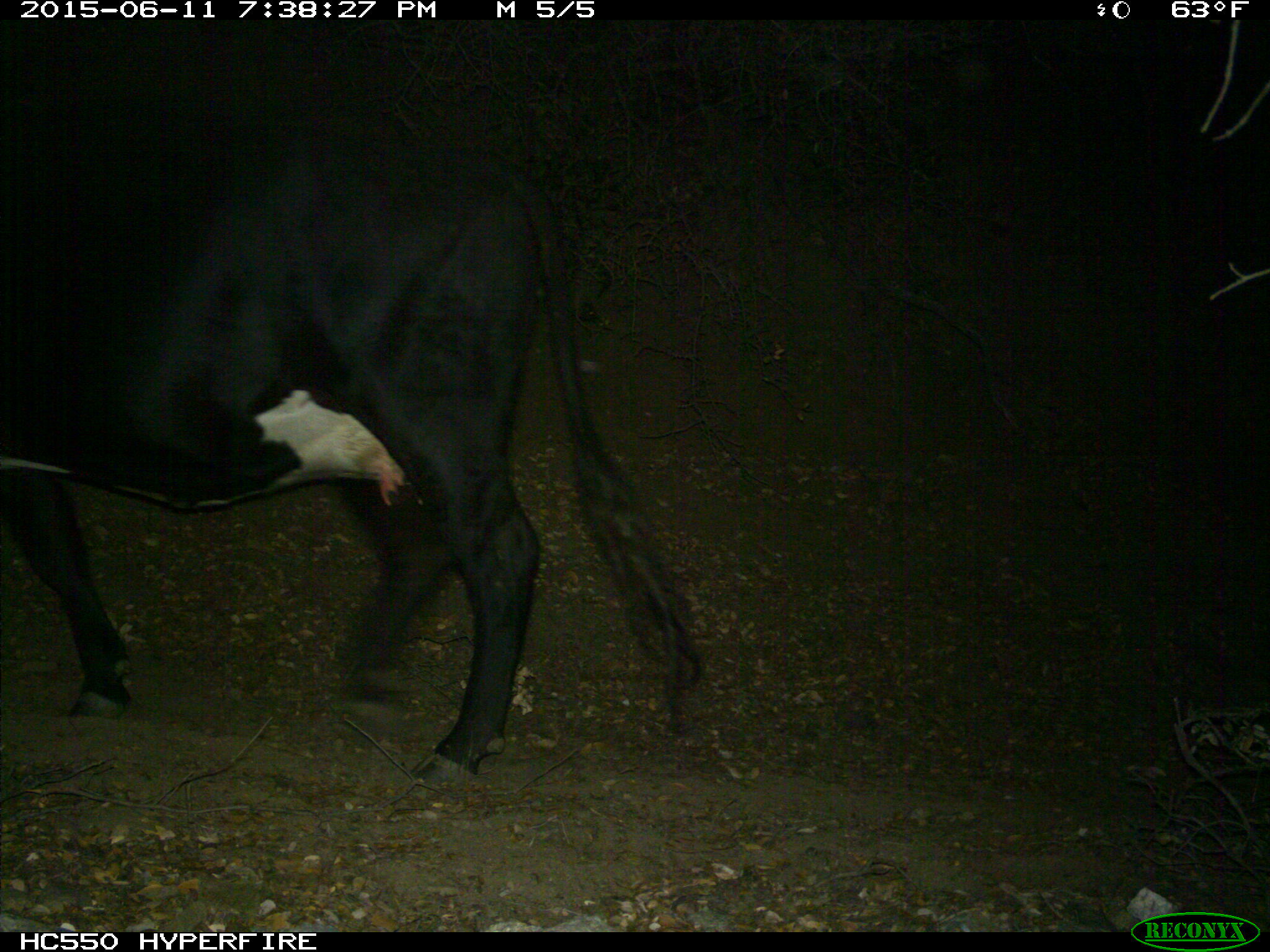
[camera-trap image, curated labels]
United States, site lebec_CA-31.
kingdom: Animalia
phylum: Chordata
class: Mammalia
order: Artiodactyla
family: Bovidae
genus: Bos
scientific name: Bos taurus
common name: domestic cow